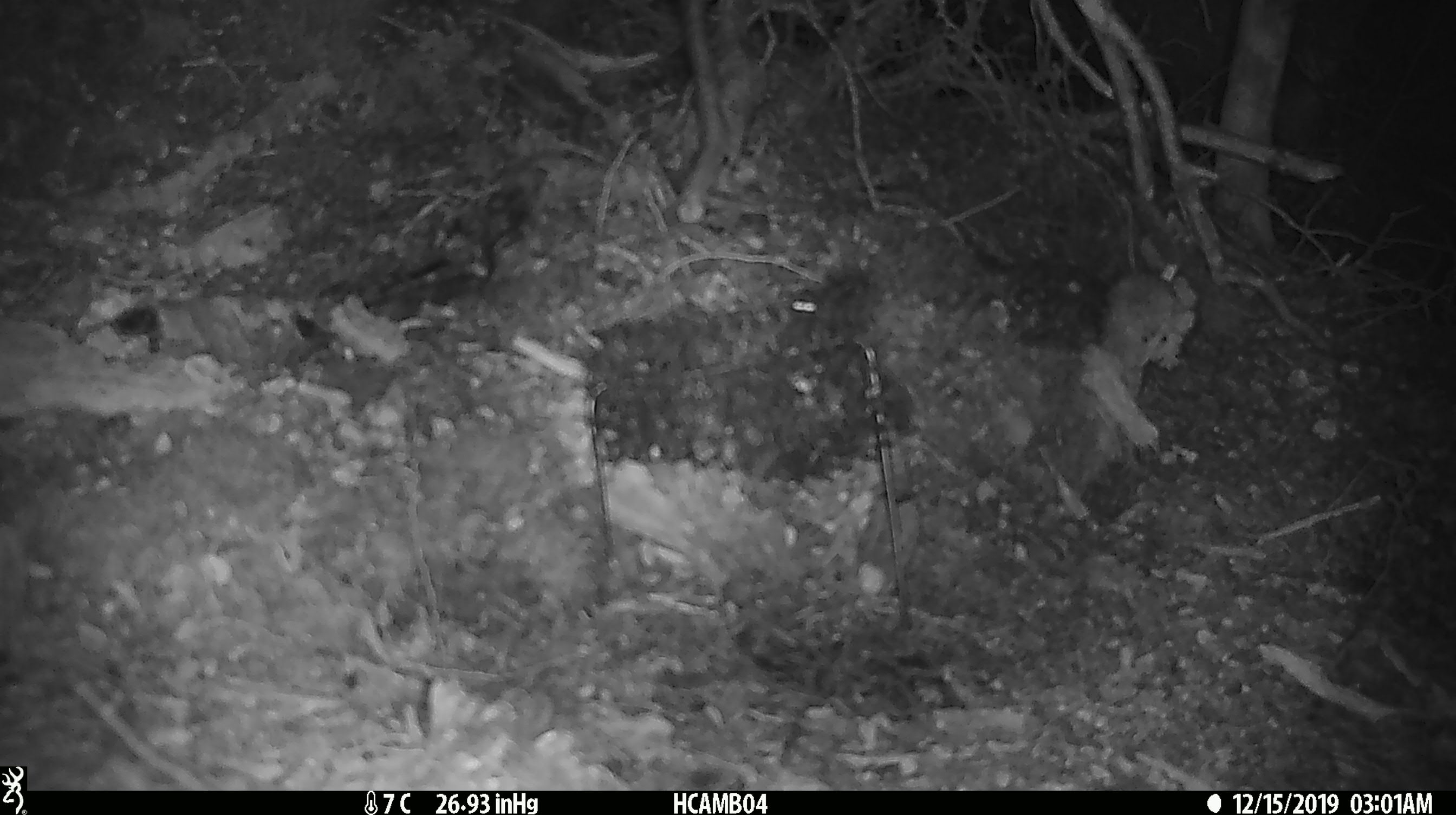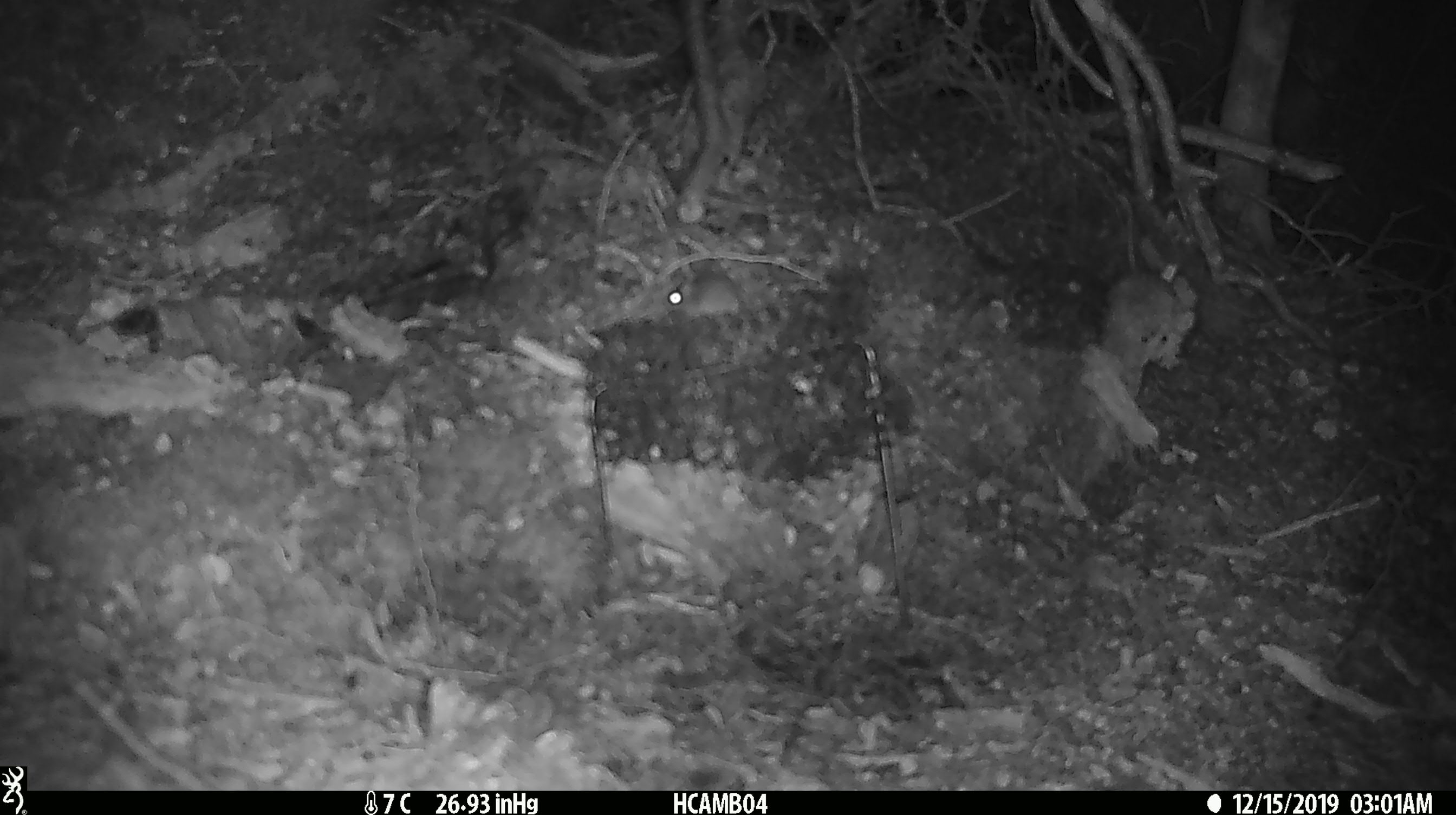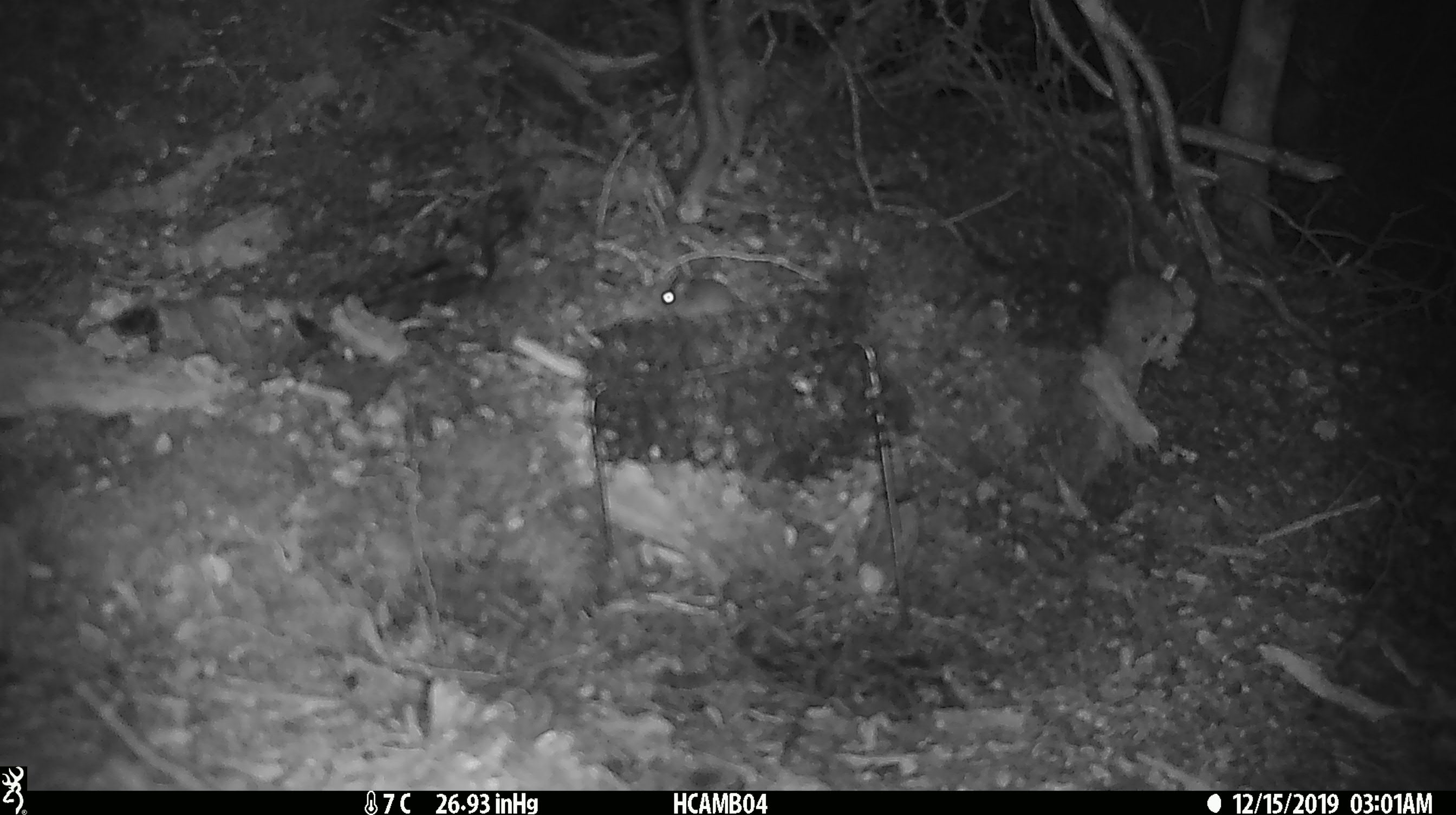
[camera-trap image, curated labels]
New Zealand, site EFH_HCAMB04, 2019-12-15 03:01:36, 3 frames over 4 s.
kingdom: Animalia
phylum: Chordata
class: Mammalia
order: Rodentia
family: Muridae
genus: Mus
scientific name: Mus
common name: mouse